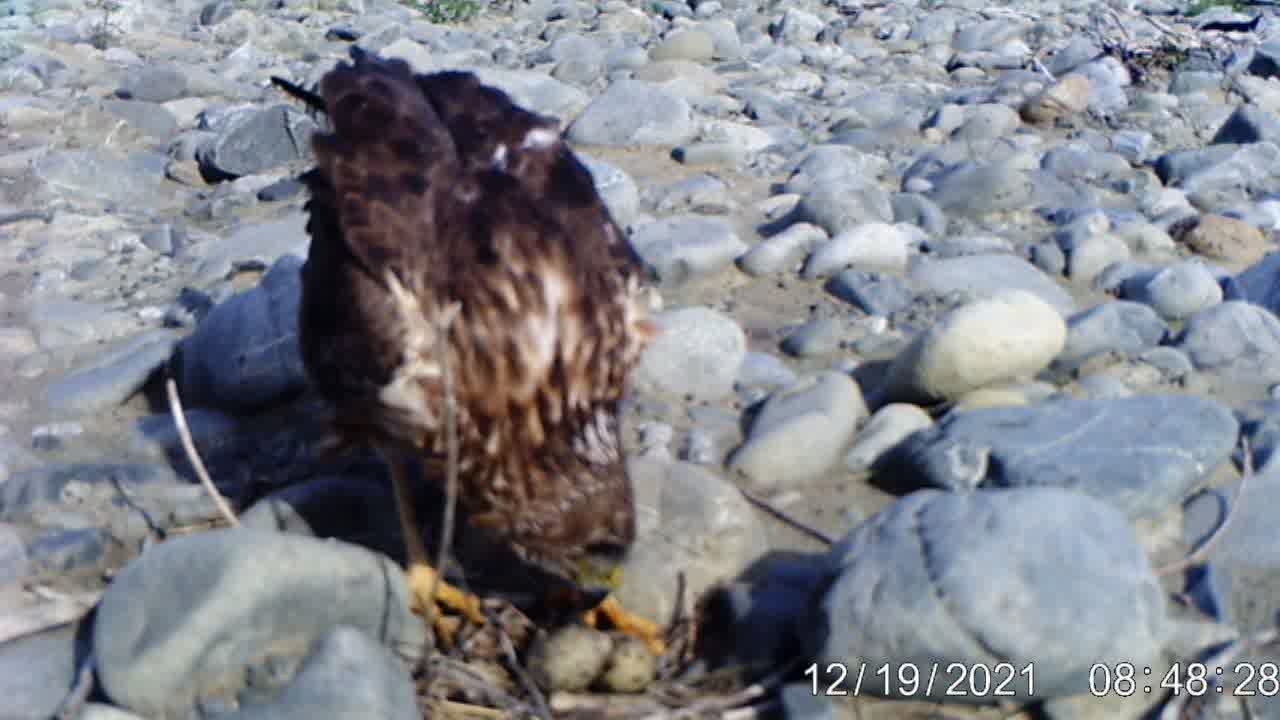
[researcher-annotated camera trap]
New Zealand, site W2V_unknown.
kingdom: Animalia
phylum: Chordata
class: Aves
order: Accipitriformes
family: Accipitridae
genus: Circus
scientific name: Circus approximans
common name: swamp harrier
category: harrier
Harrier (swamp harrier) (Circus approximans).